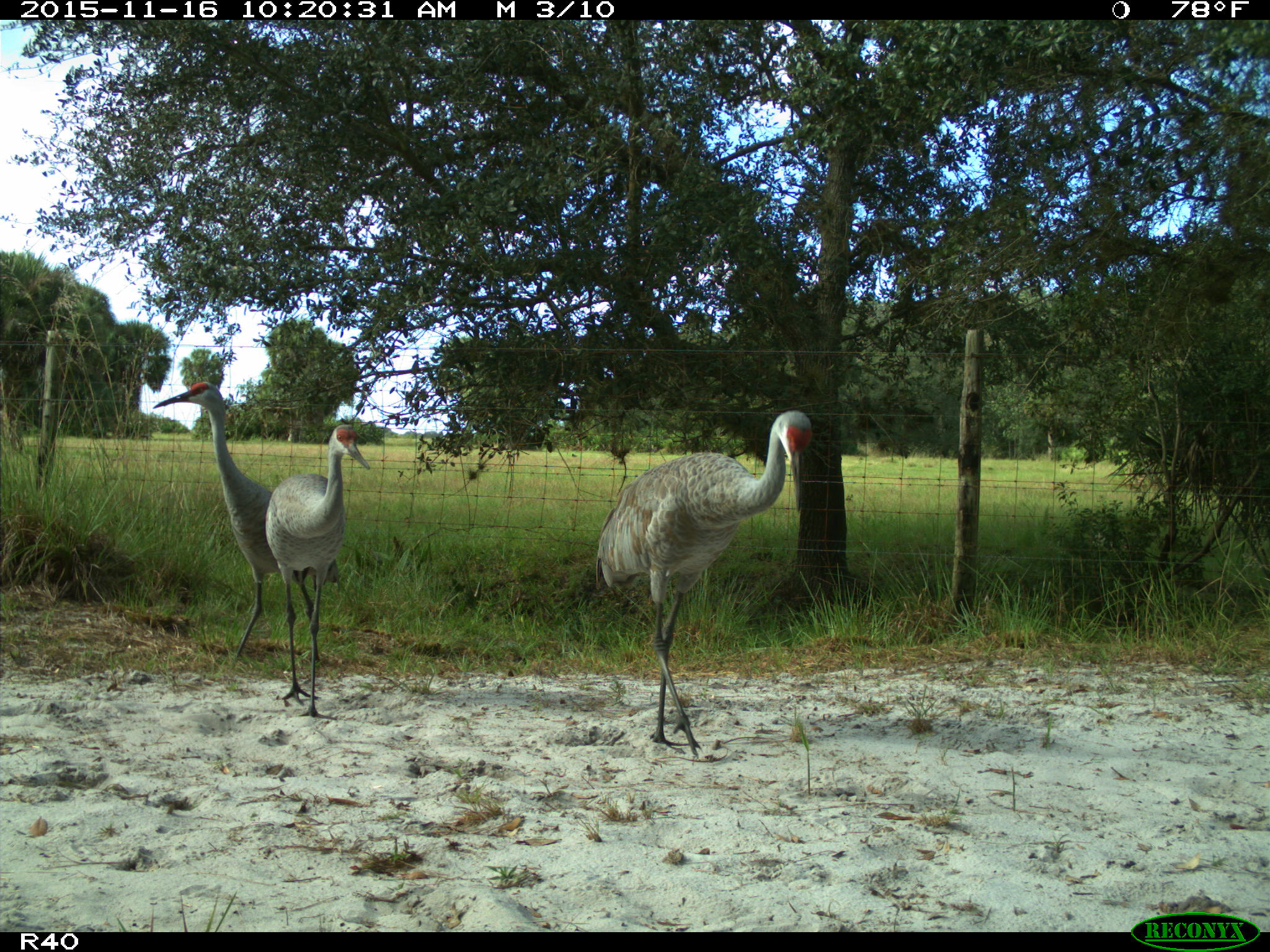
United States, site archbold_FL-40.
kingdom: Animalia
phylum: Chordata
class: Aves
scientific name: Aves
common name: birds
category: unidentified bird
Unidentified bird (birds) (Aves).